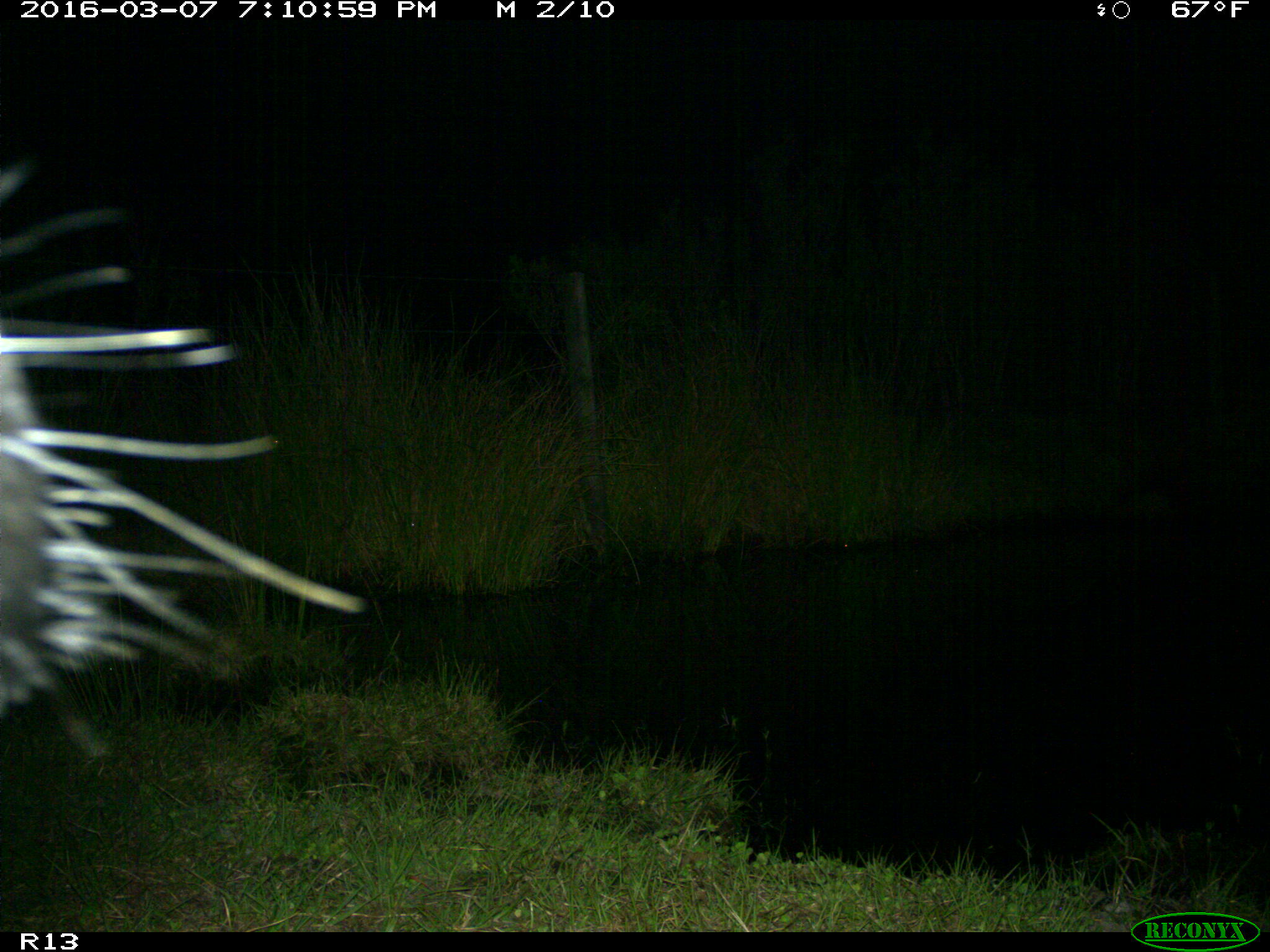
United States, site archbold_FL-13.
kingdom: Animalia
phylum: Chordata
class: Mammalia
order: Artiodactyla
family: Bovidae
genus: Bos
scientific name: Bos taurus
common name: domestic cow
Bos taurus (domestic cow).